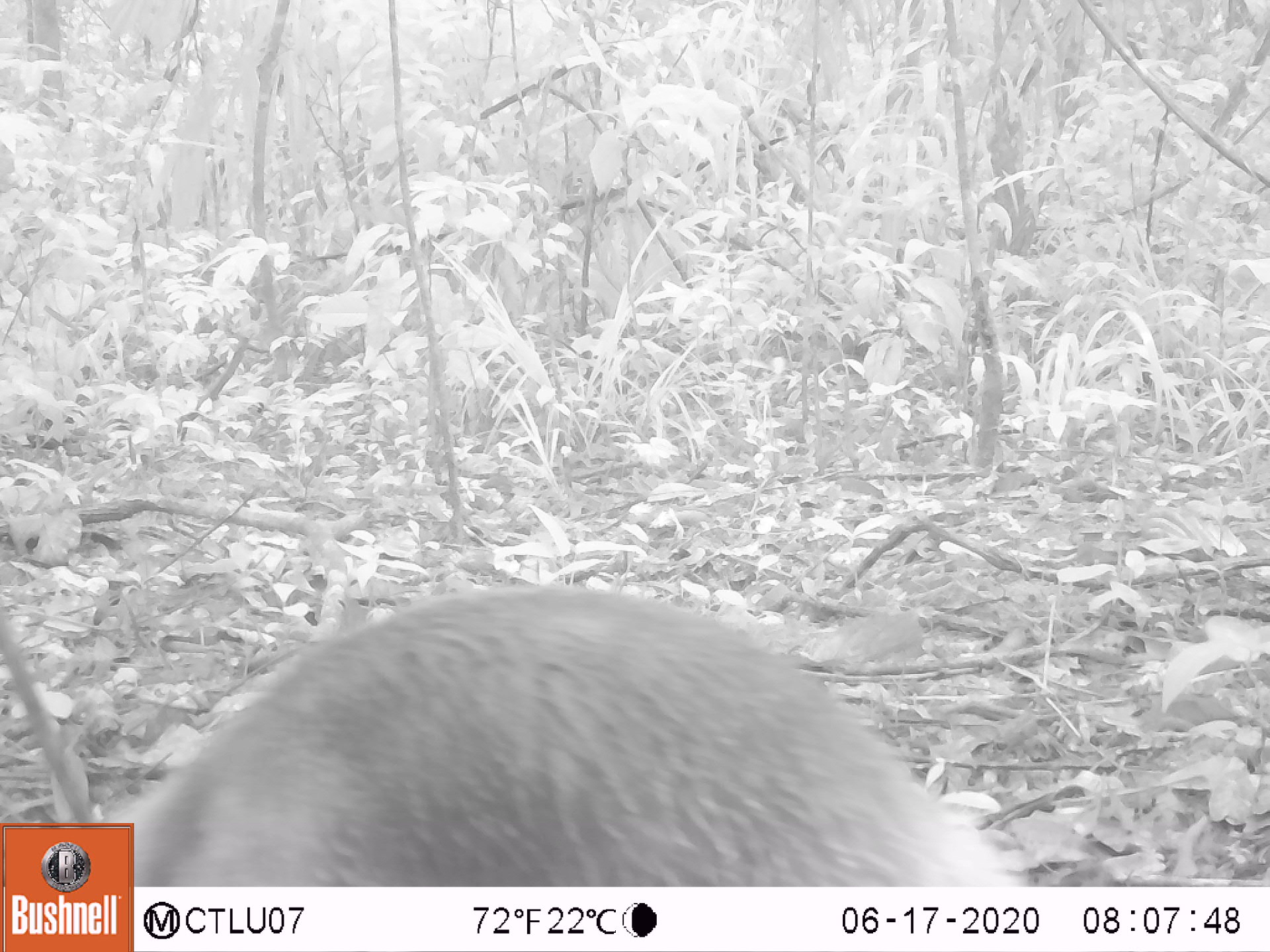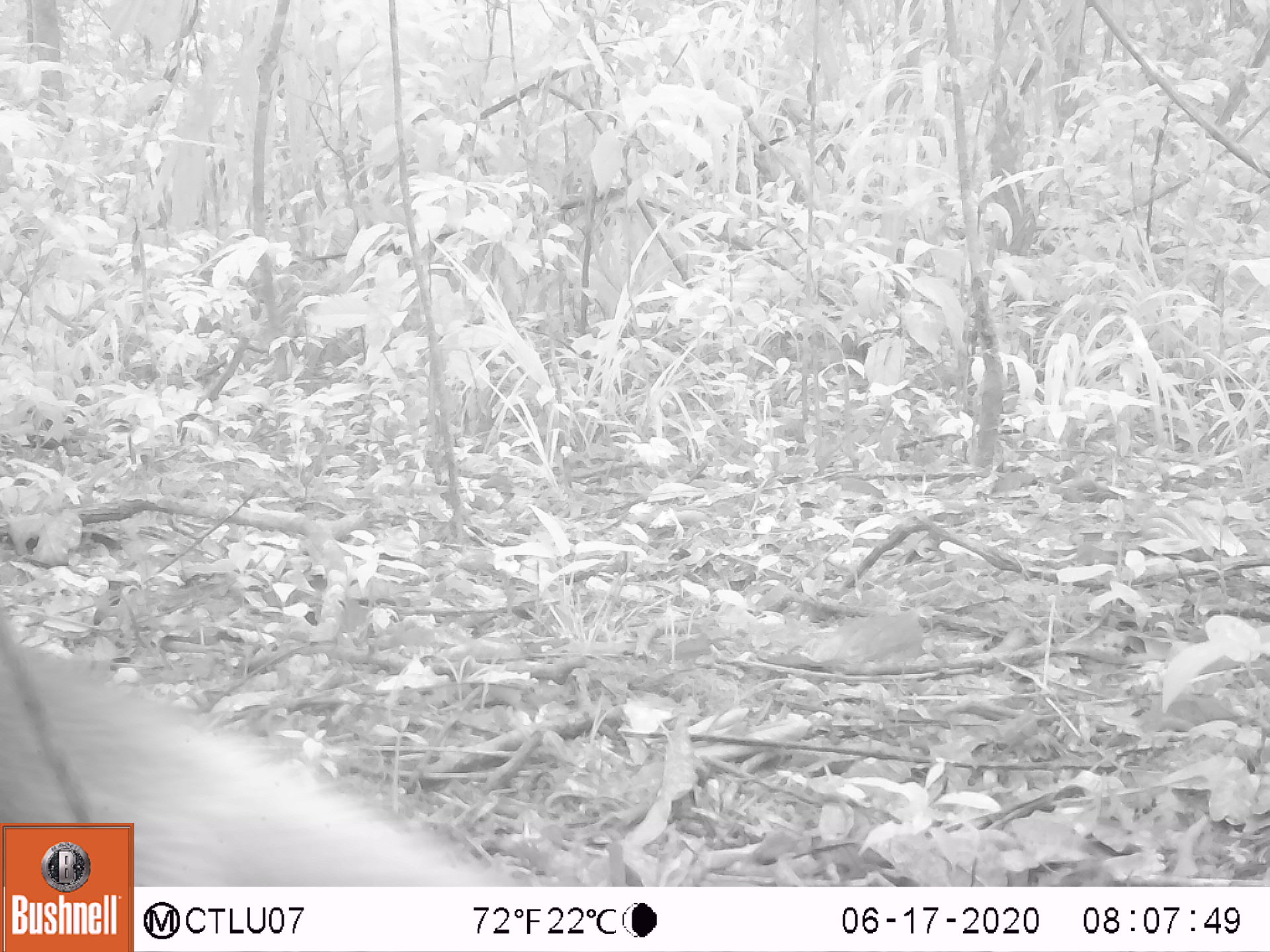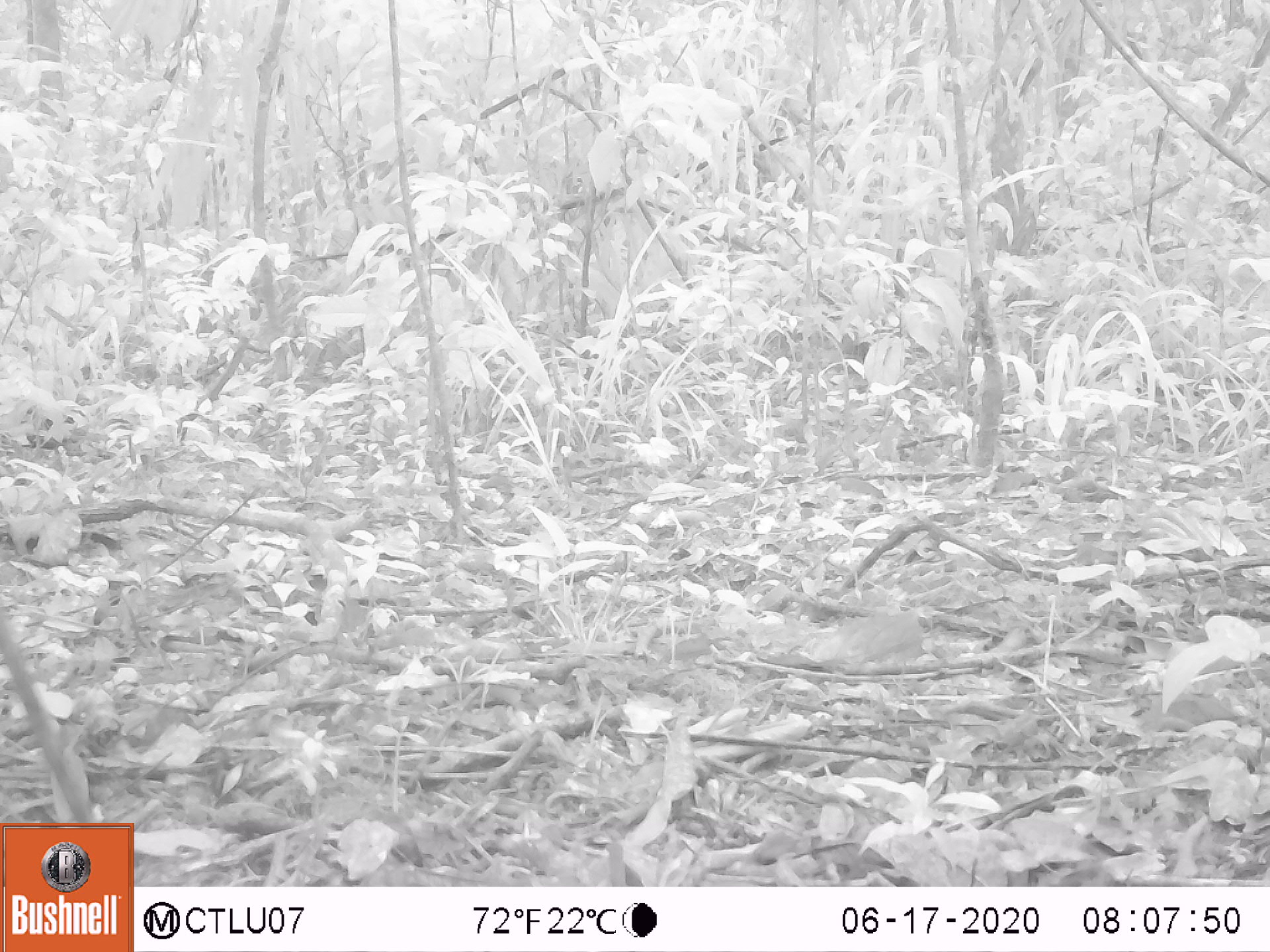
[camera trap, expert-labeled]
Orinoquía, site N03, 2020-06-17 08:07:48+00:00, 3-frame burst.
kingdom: Animalia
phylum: Chordata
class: Mammalia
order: Pilosa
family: Myrmecophagidae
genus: Tamandua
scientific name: Tamandua tetradactyla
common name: southern tamandua